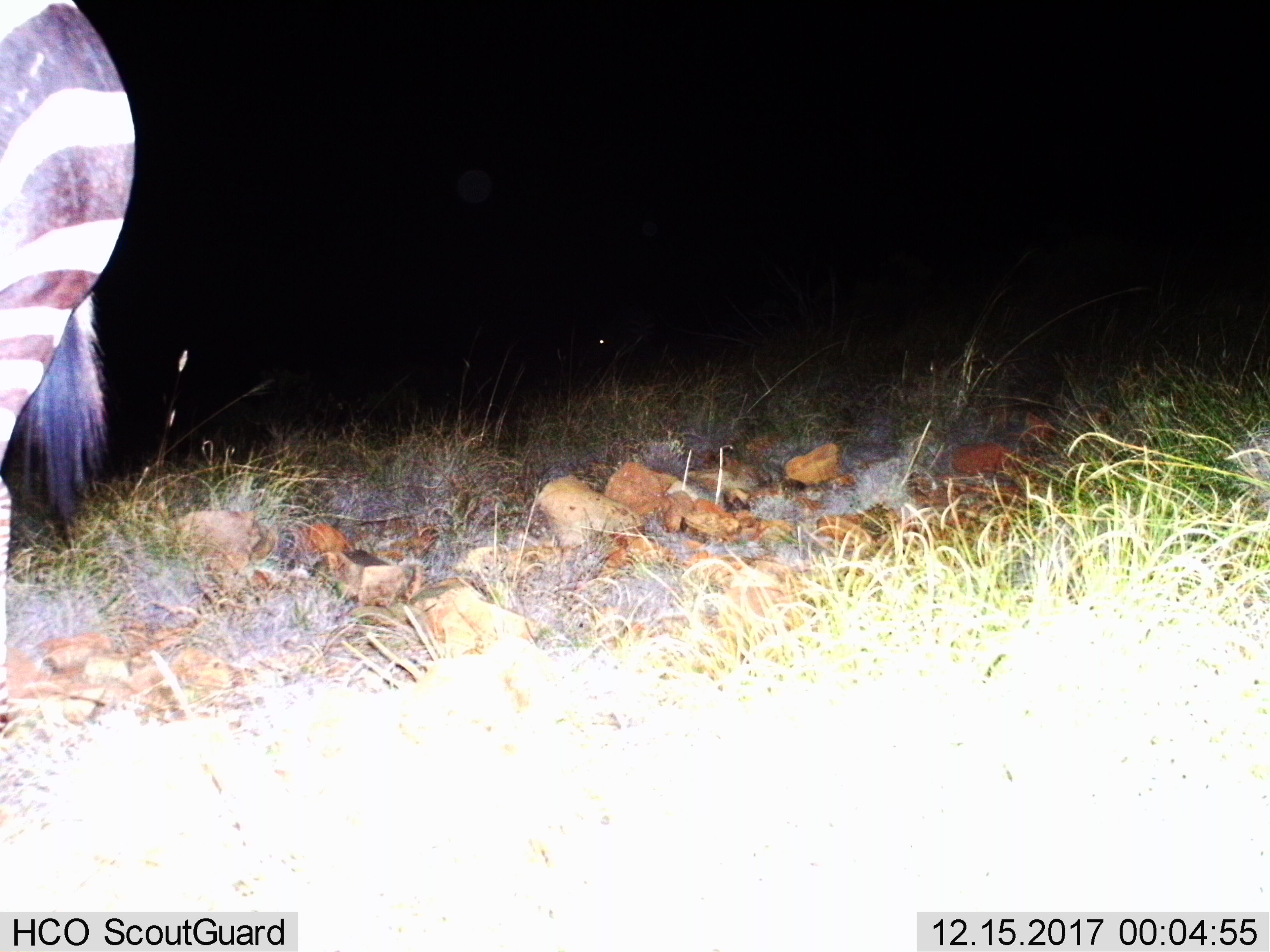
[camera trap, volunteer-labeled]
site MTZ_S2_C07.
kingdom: Animalia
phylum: Chordata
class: Mammalia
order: Perissodactyla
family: Equidae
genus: Equus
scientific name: Equus zebra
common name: mountain zebra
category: zebramountain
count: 1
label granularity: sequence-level